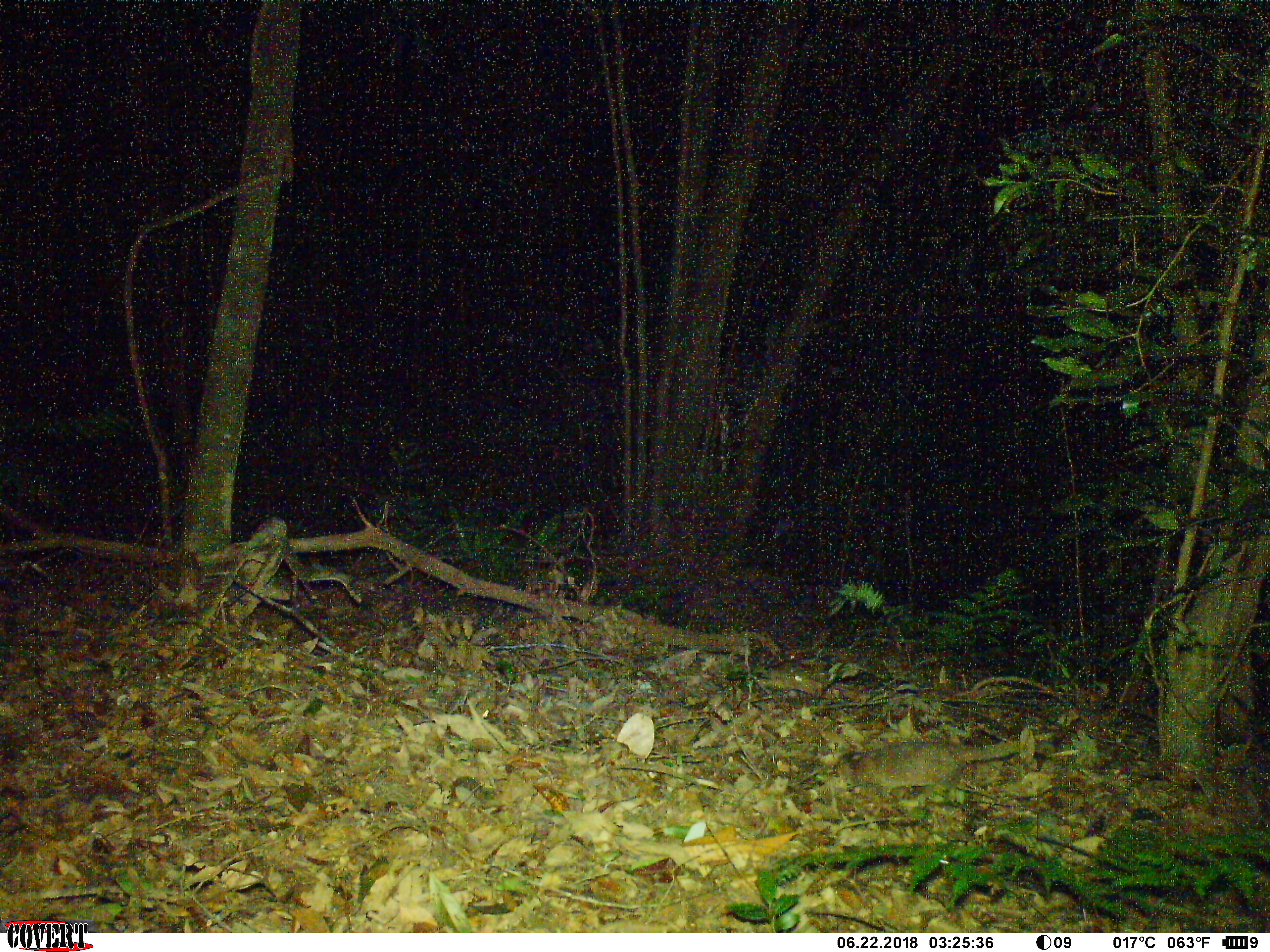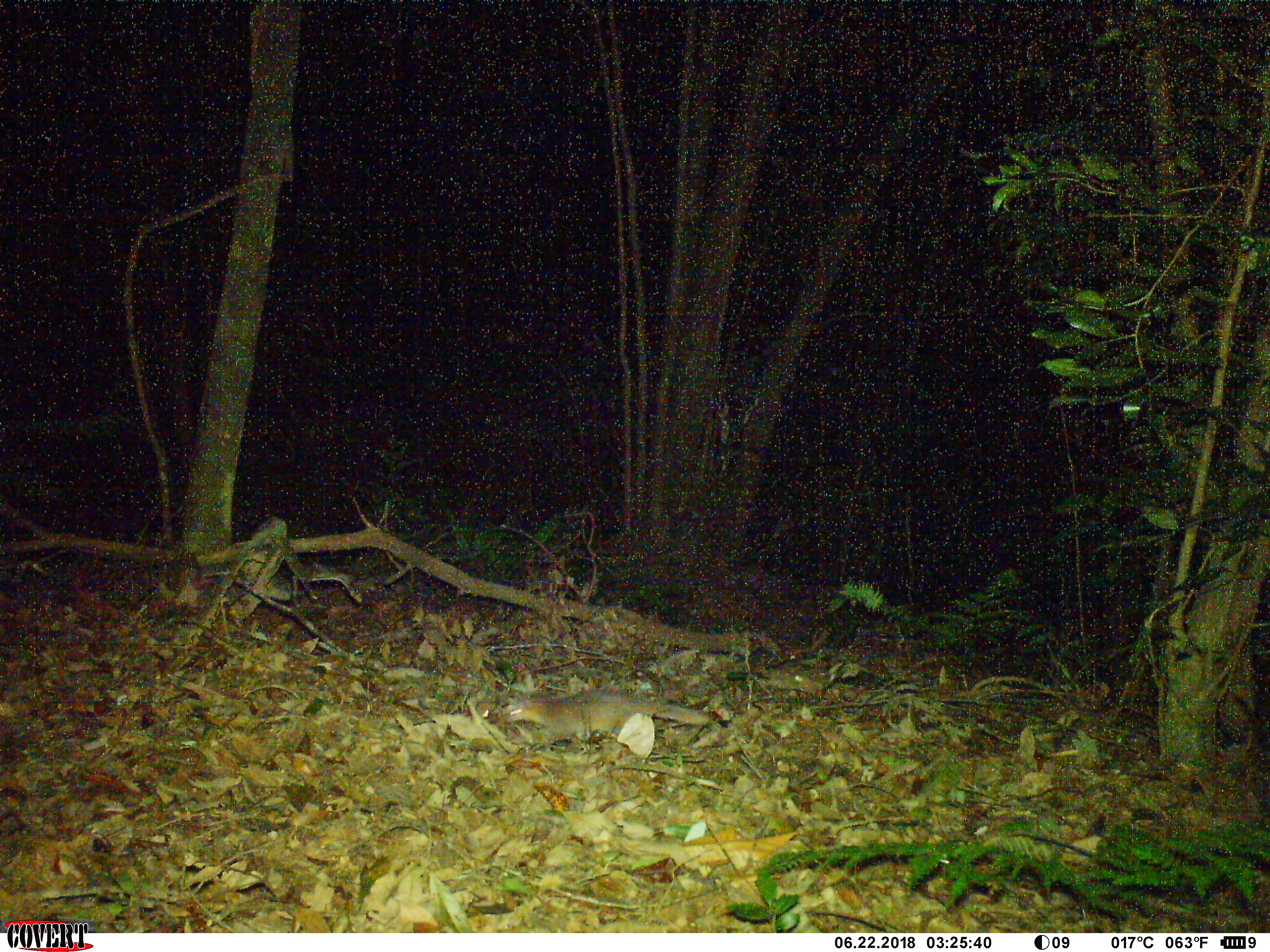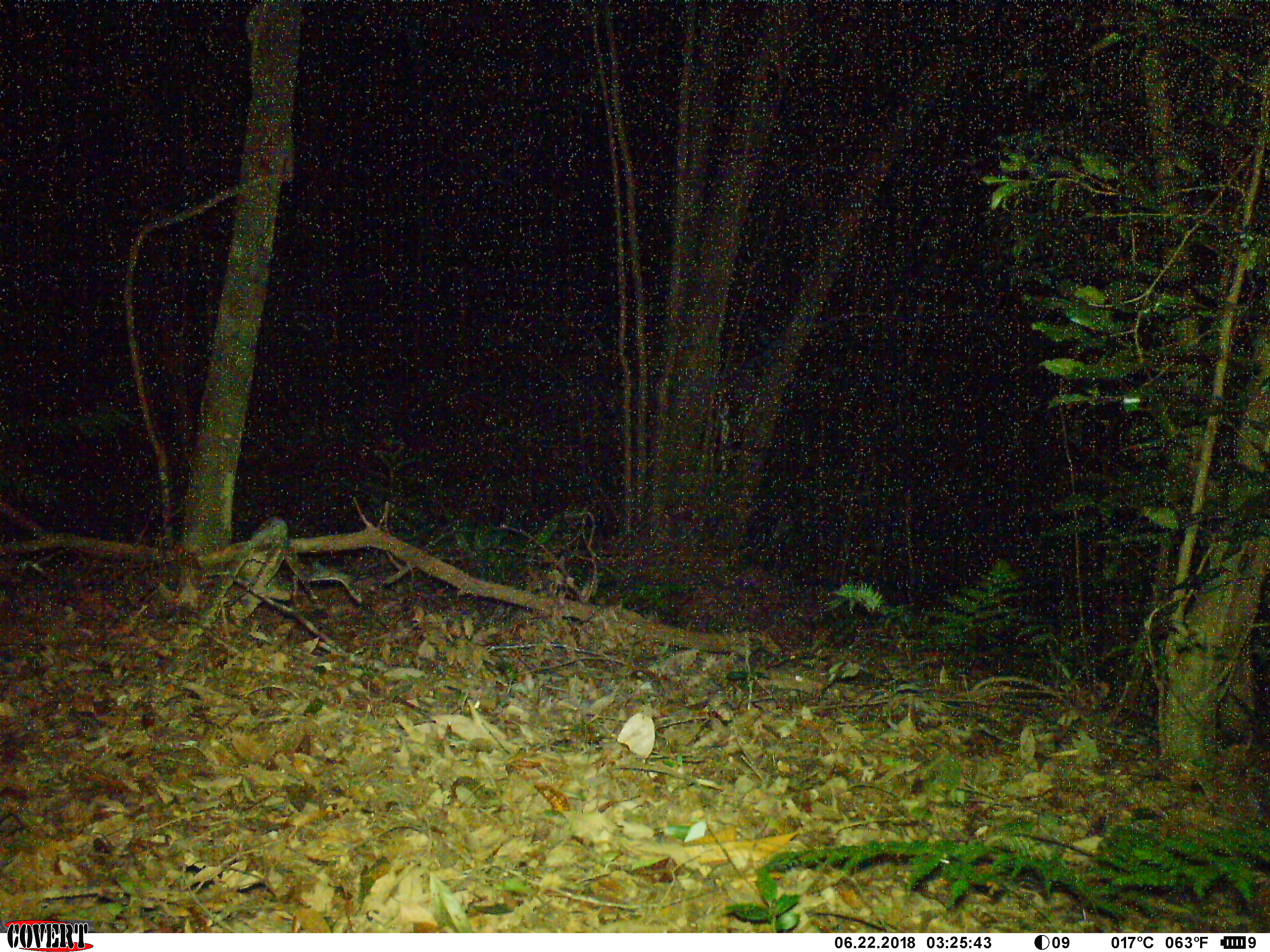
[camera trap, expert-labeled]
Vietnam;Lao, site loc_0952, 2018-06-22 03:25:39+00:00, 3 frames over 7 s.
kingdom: Animalia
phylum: Chordata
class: Mammalia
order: Carnivora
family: Mustelidae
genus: Melogale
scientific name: Melogale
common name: ferret badger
Ferret badger (Melogale). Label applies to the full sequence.